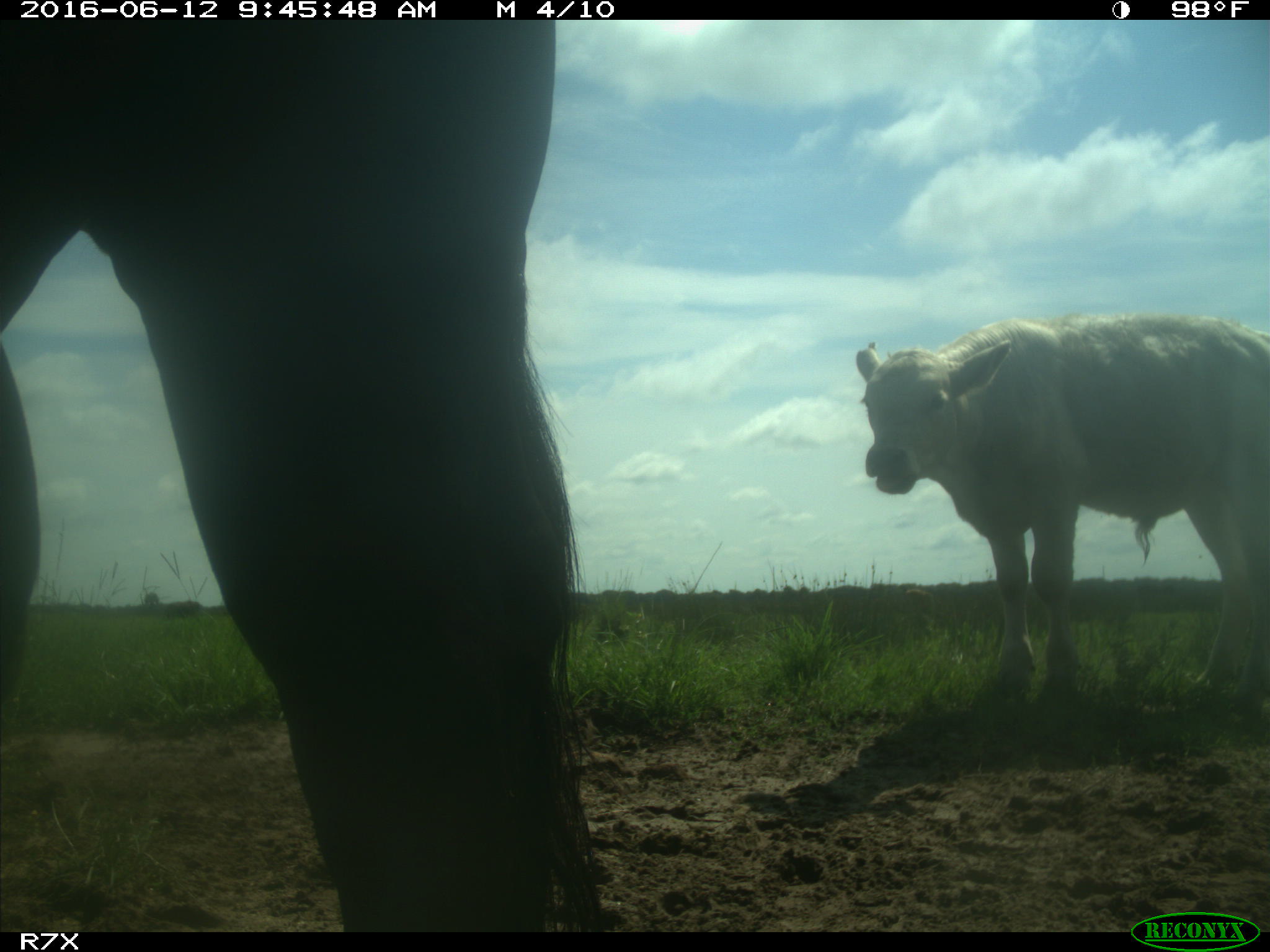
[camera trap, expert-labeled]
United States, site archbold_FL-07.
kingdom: Animalia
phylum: Chordata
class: Mammalia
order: Artiodactyla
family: Bovidae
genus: Bos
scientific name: Bos taurus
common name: domestic cow